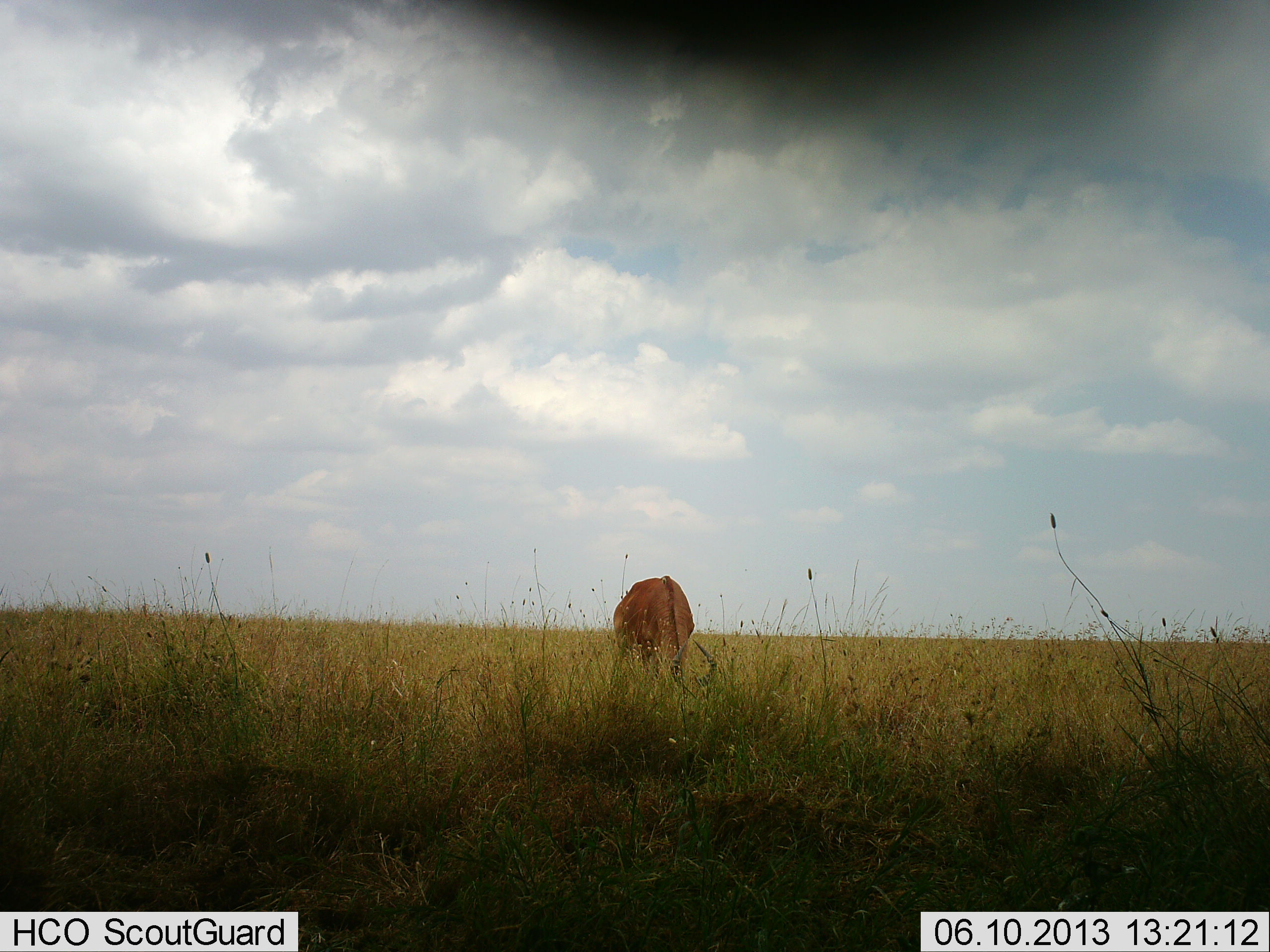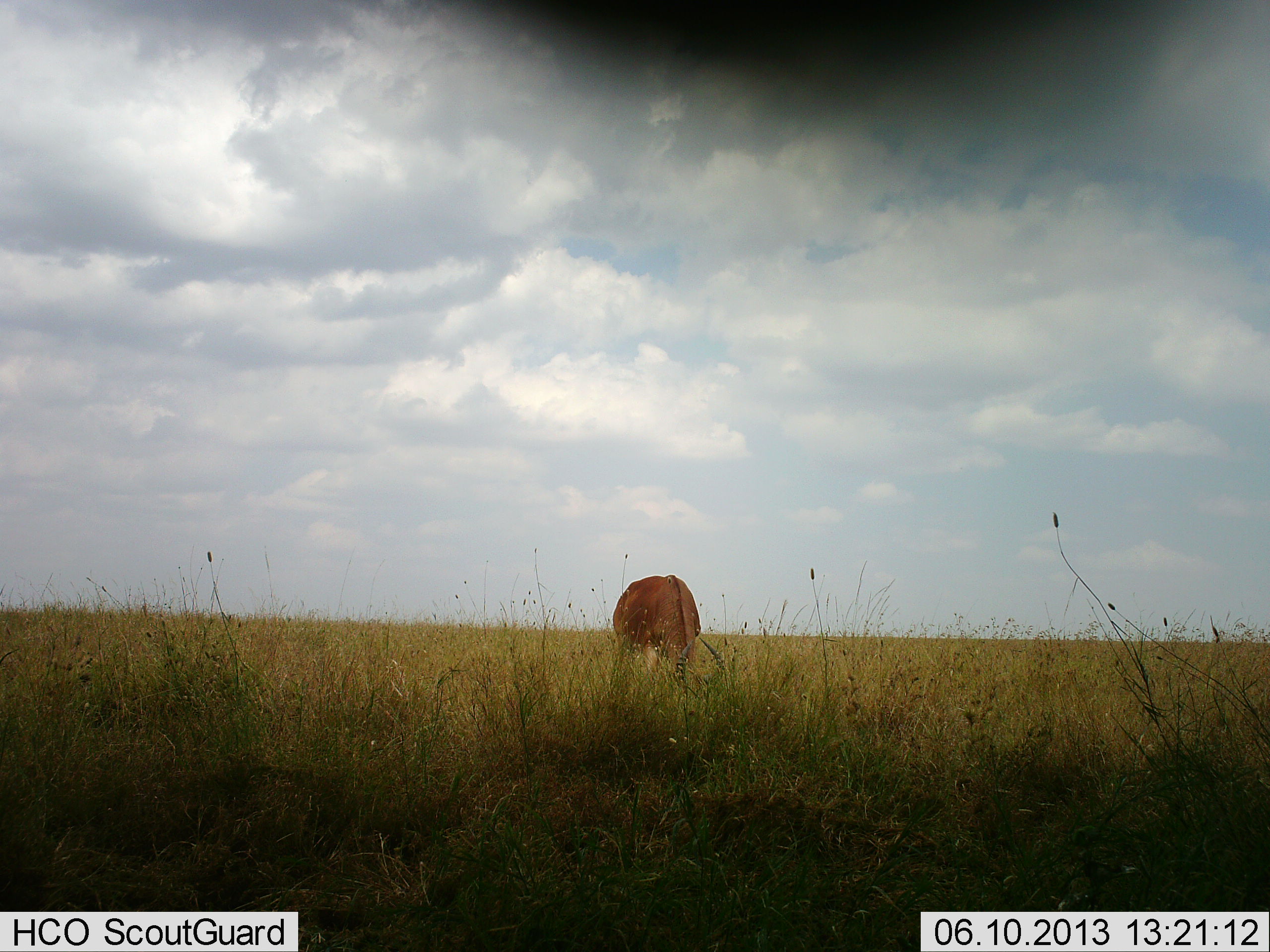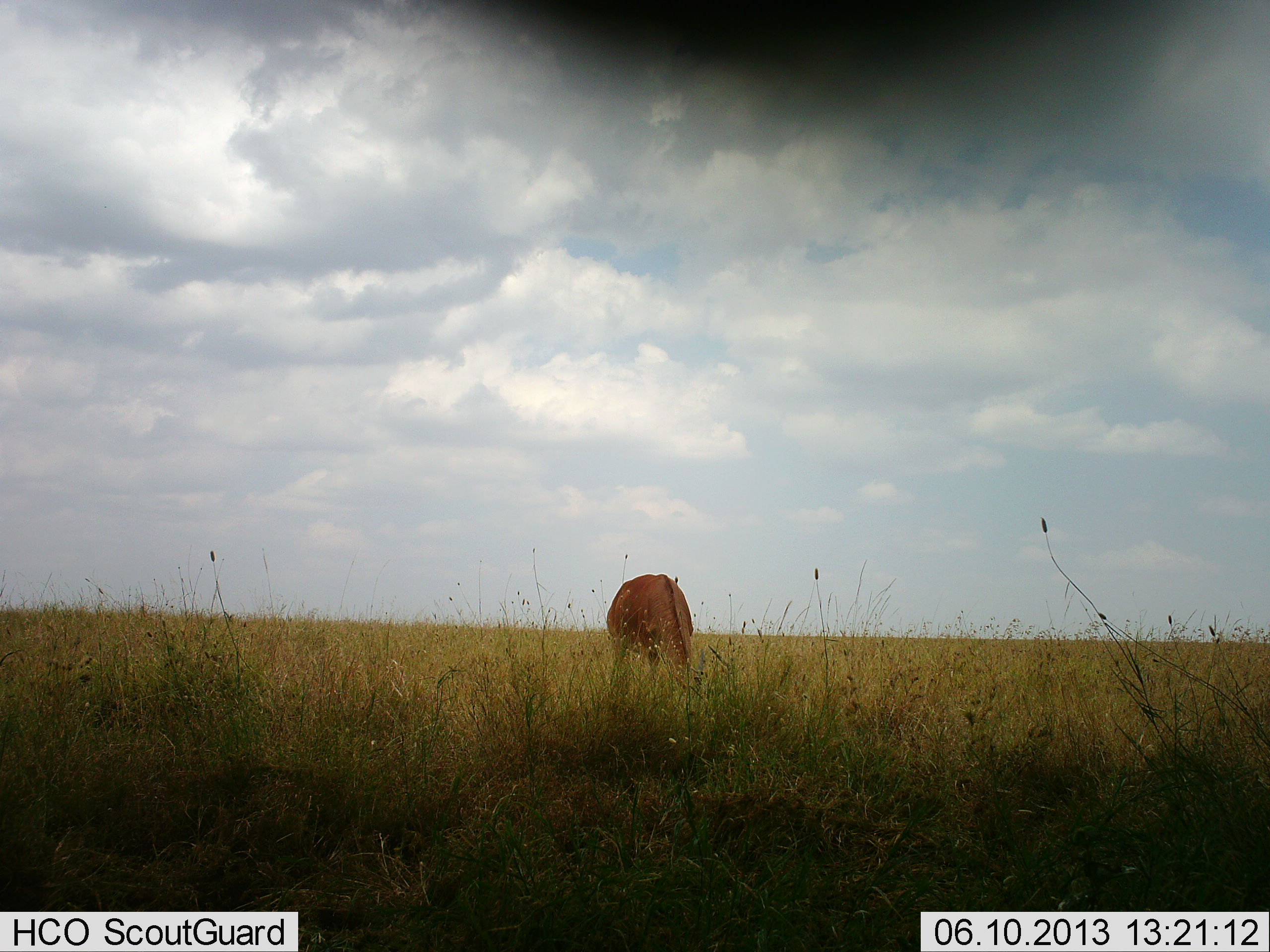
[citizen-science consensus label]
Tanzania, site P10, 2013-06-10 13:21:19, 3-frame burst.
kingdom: Animalia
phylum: Chordata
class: Mammalia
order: Artiodactyla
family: Bovidae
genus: Alcelaphus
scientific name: Alcelaphus buselaphus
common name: hartebeest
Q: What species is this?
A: Hartebeest (Alcelaphus buselaphus).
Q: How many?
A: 1.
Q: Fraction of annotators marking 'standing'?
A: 20%.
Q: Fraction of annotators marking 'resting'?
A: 0%.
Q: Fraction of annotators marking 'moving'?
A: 0%.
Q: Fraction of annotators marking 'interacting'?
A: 0%.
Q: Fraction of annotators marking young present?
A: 0%.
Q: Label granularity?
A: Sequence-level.